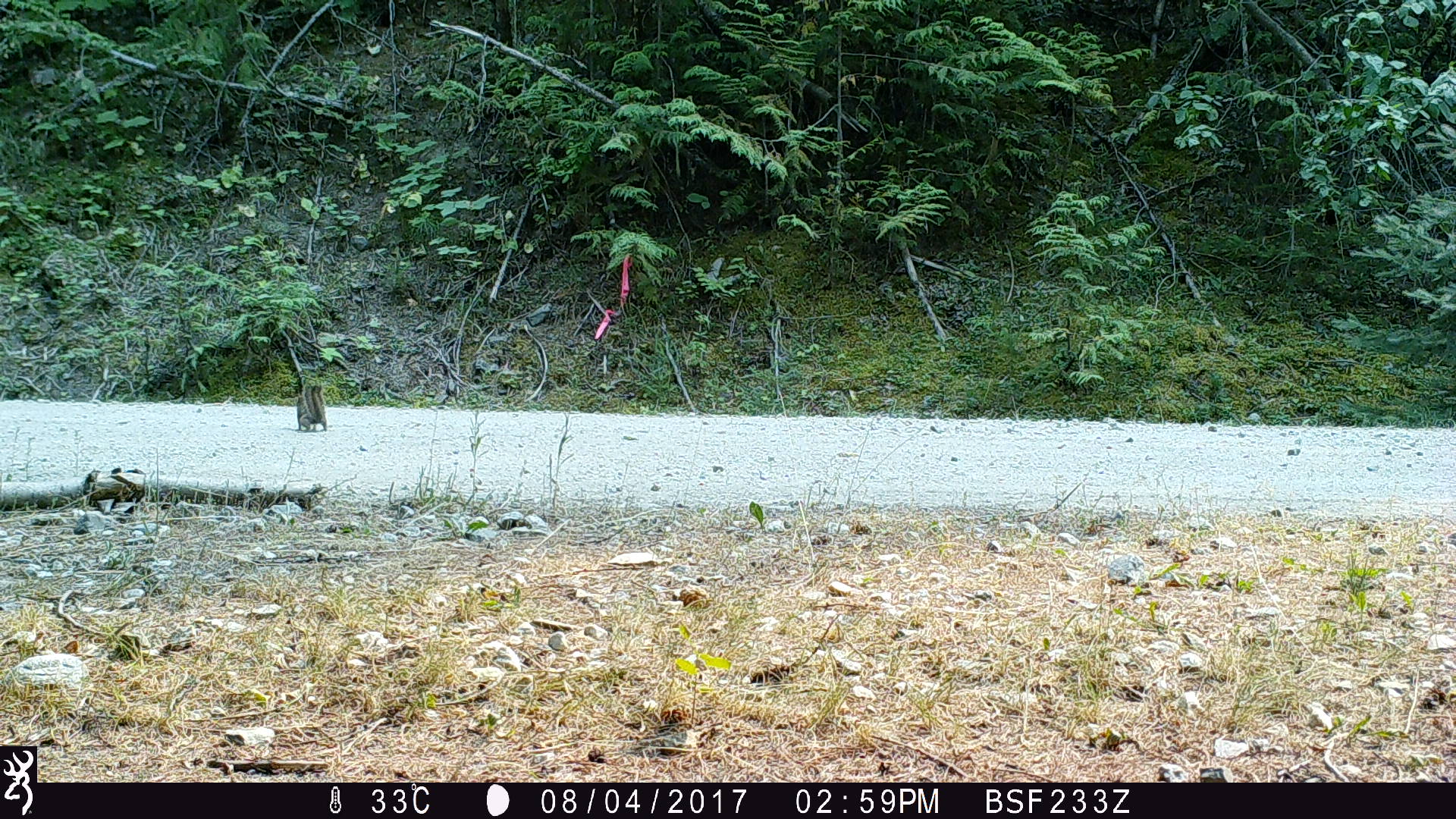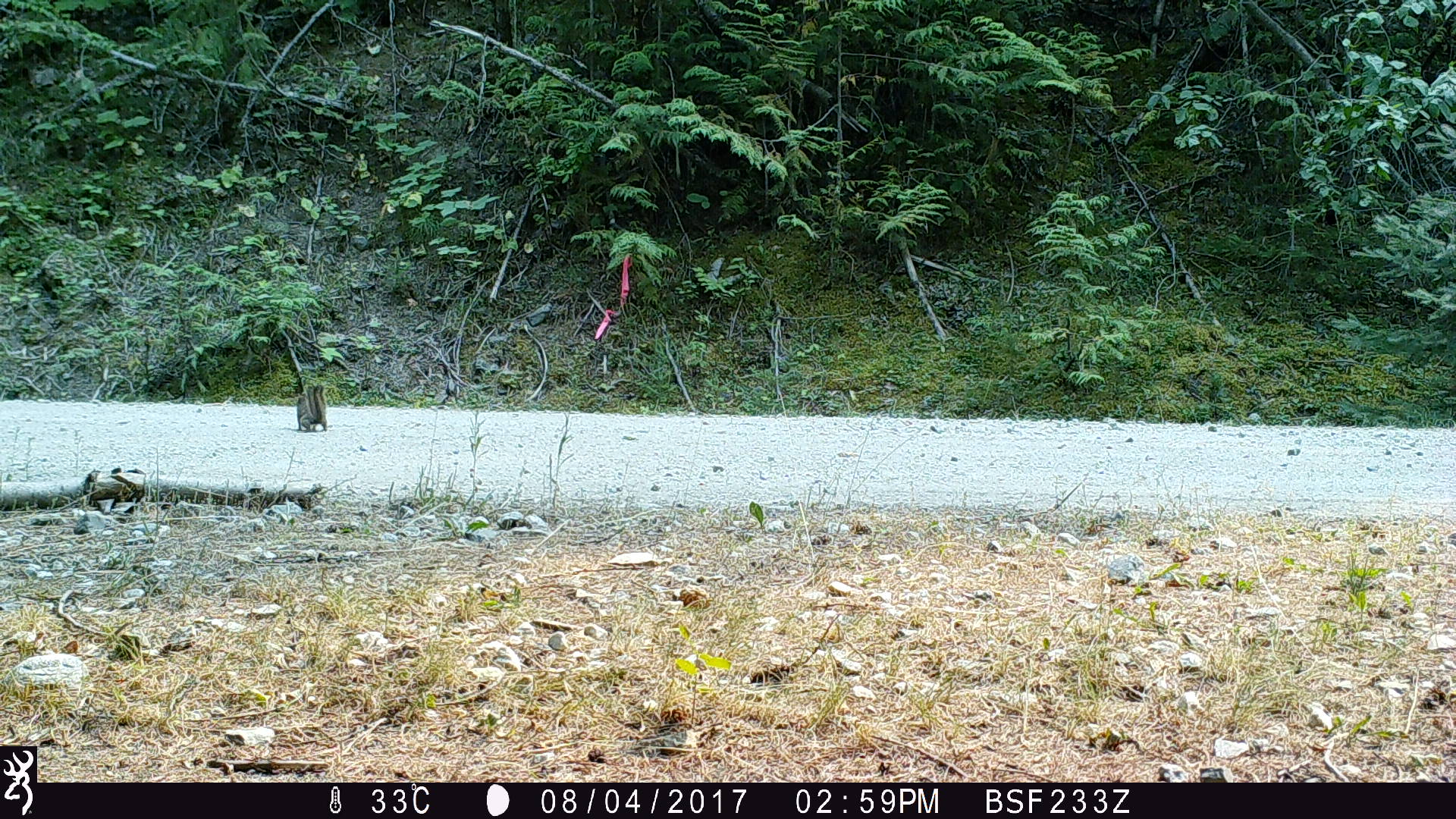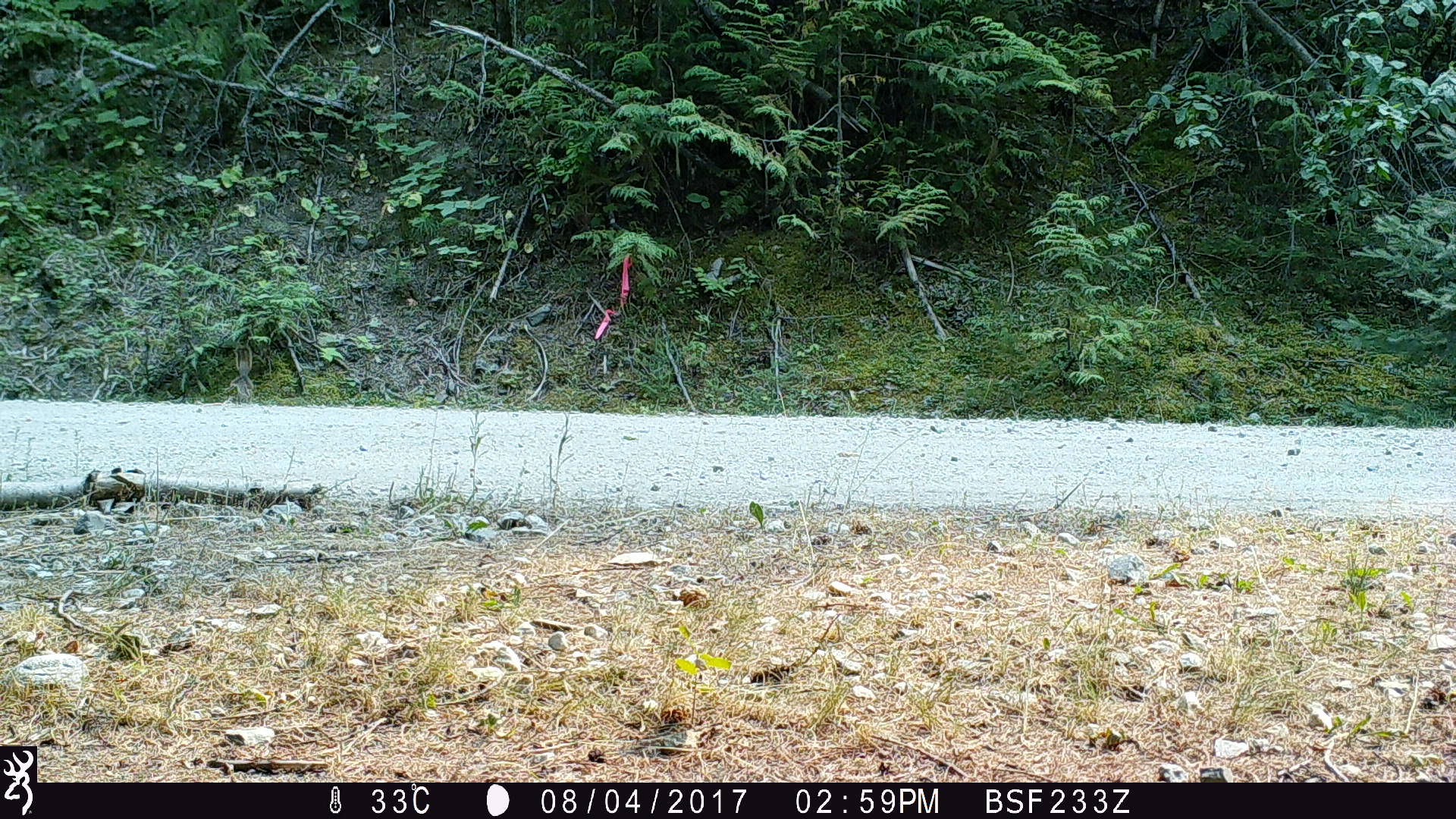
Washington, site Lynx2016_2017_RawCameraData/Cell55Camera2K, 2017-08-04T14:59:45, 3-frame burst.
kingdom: Animalia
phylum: Chordata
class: Mammalia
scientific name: Mammalia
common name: small mammal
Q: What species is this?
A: Small mammal (Mammalia).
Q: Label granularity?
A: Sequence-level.